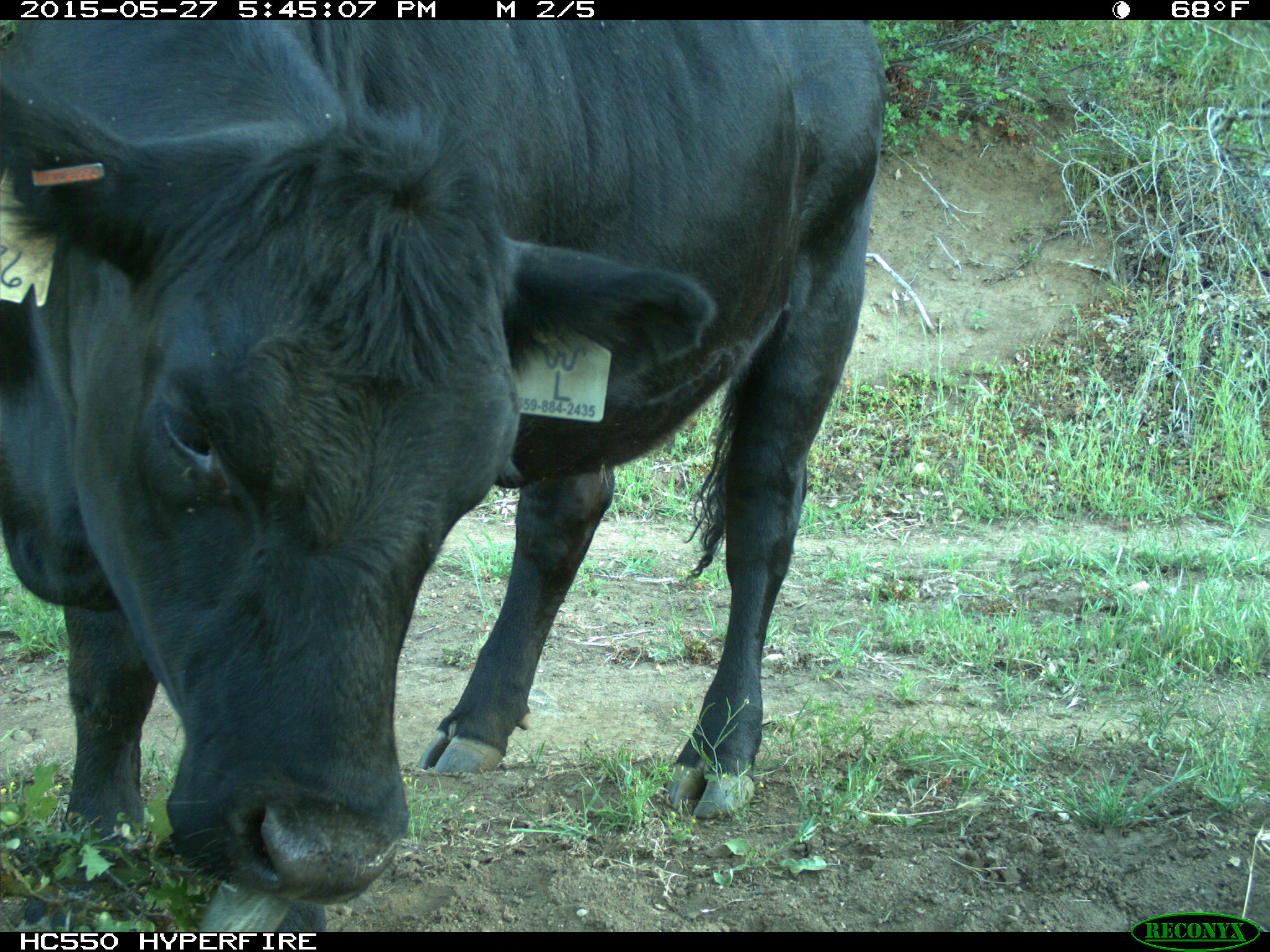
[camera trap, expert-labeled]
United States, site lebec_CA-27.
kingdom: Animalia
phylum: Chordata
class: Mammalia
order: Artiodactyla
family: Bovidae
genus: Bos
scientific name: Bos taurus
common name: domestic cow